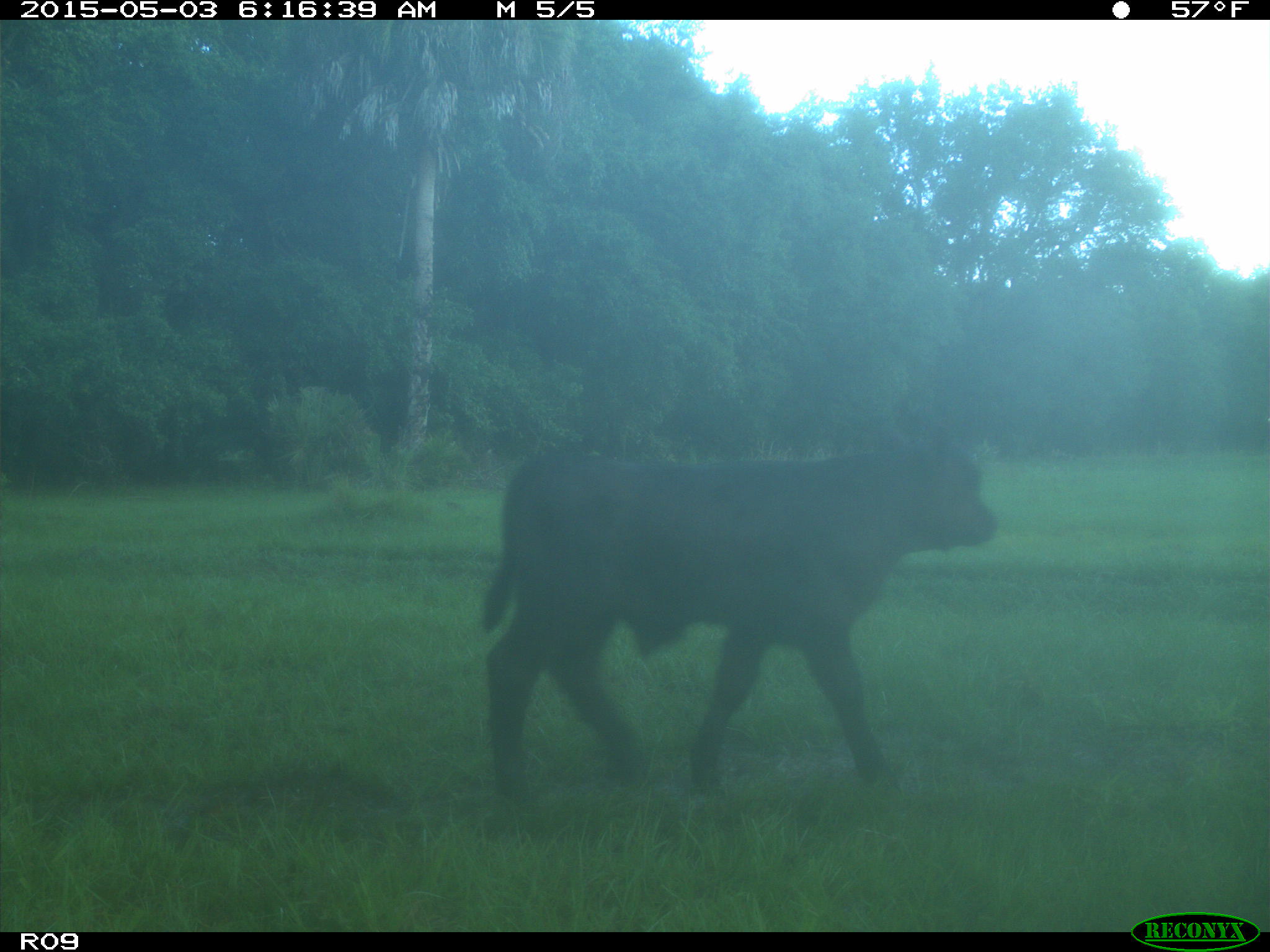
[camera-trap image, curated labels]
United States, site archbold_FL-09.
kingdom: Animalia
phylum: Chordata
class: Mammalia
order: Artiodactyla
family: Bovidae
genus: Bos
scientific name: Bos taurus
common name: domestic cow